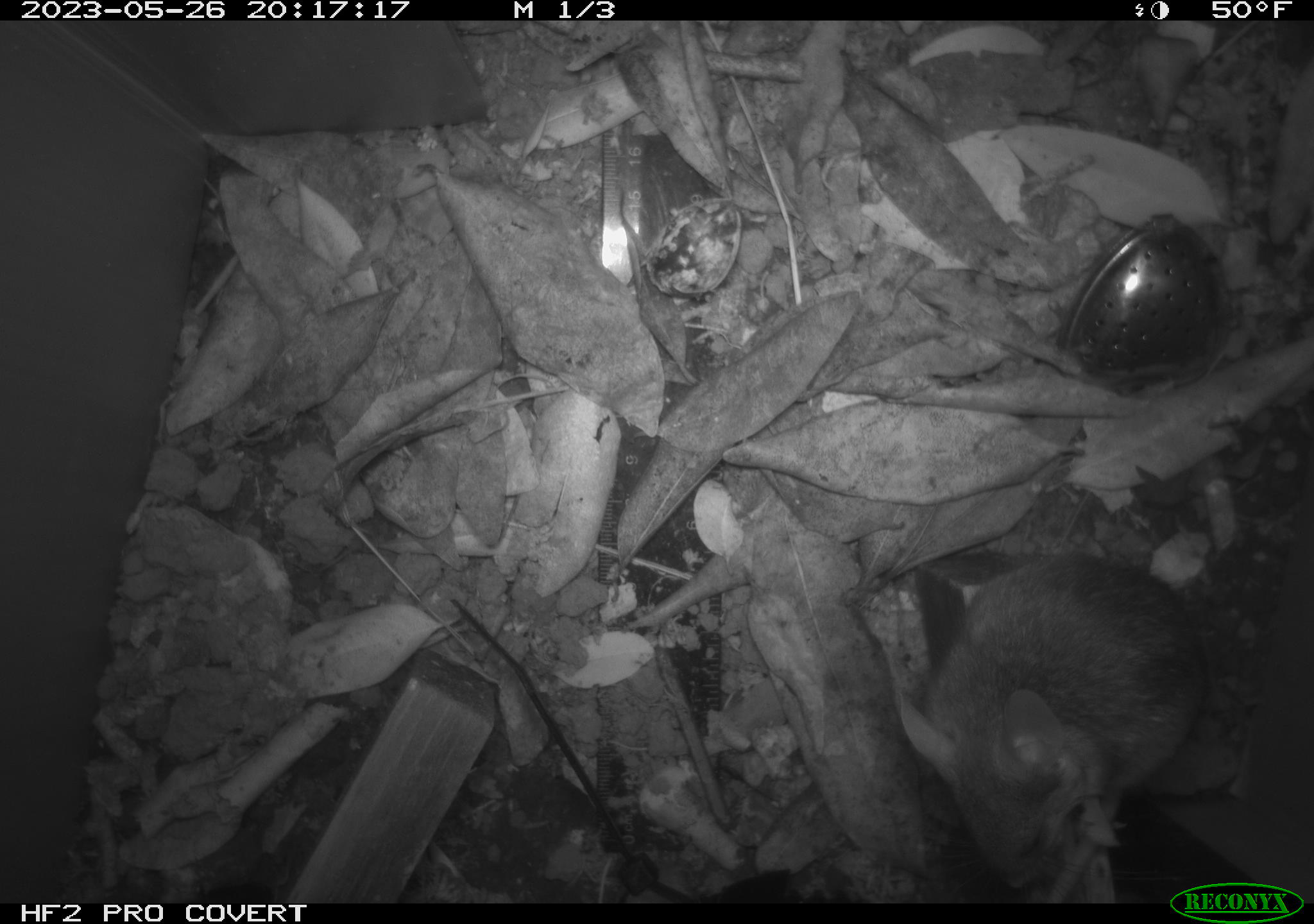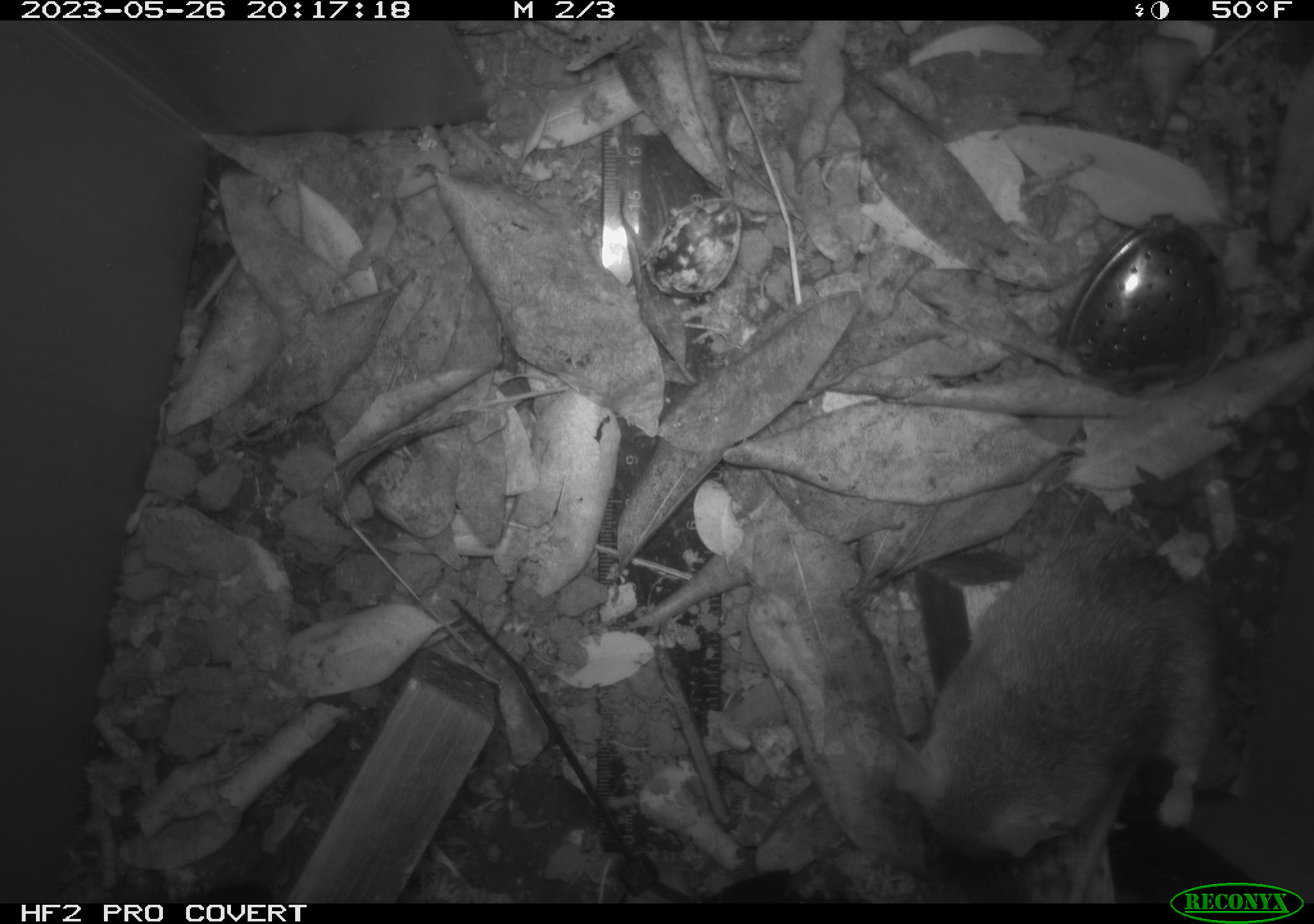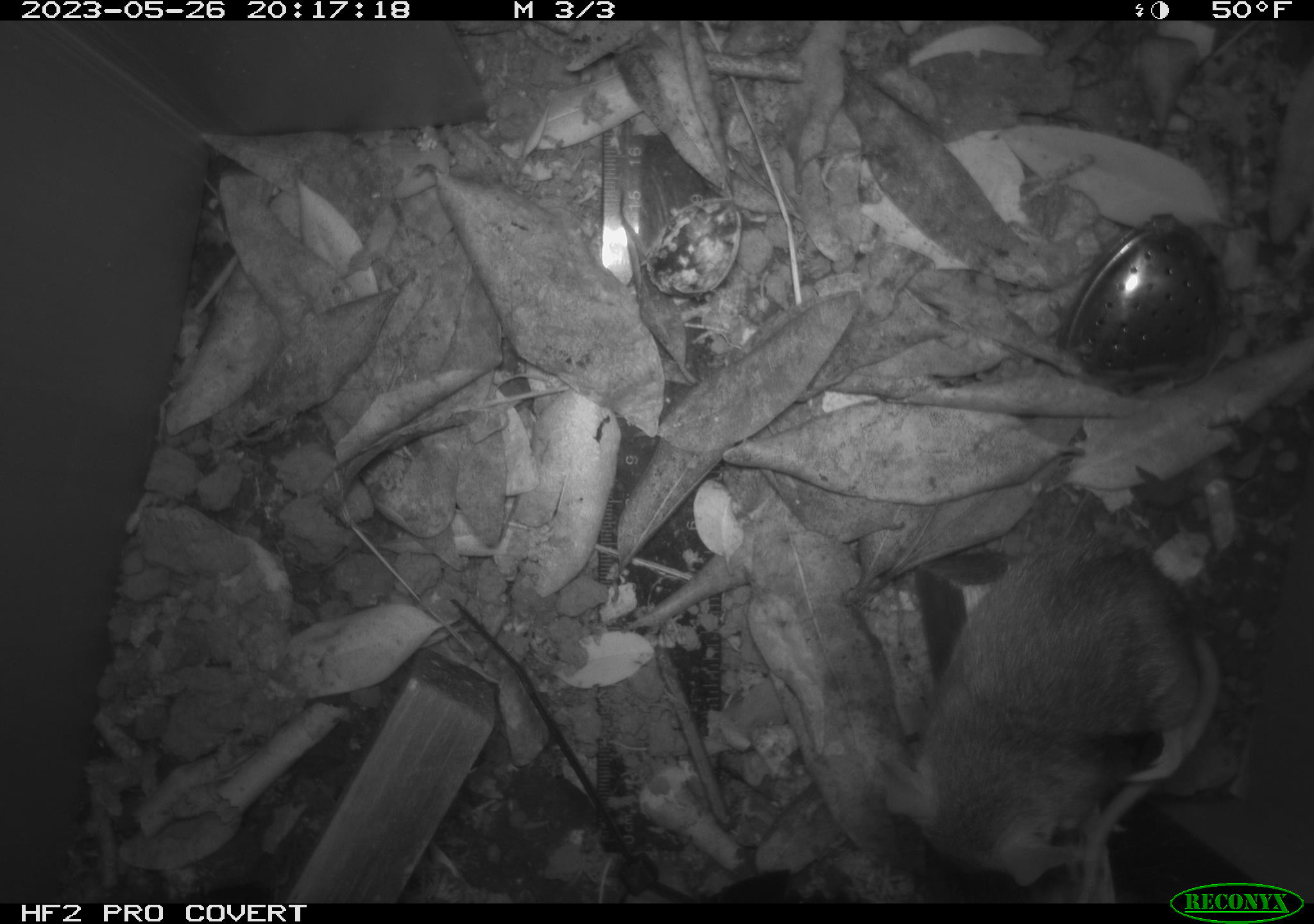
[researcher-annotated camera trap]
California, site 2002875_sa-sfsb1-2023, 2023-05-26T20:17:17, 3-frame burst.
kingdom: Animalia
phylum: Chordata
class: Mammalia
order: Rodentia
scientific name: Rodentia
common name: mouse species